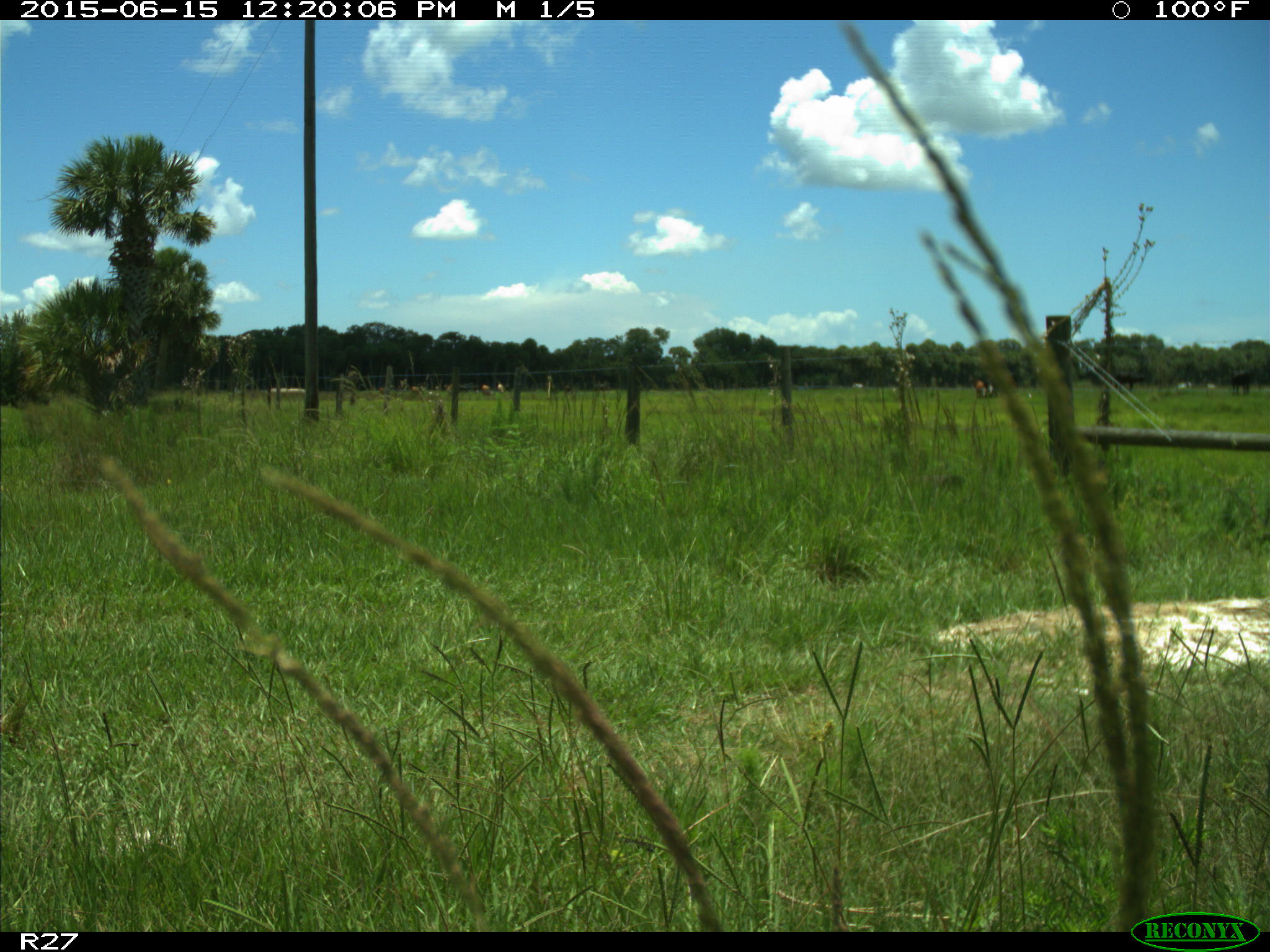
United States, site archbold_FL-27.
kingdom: Animalia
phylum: Chordata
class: Mammalia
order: Artiodactyla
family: Bovidae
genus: Bos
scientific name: Bos taurus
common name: domestic cow